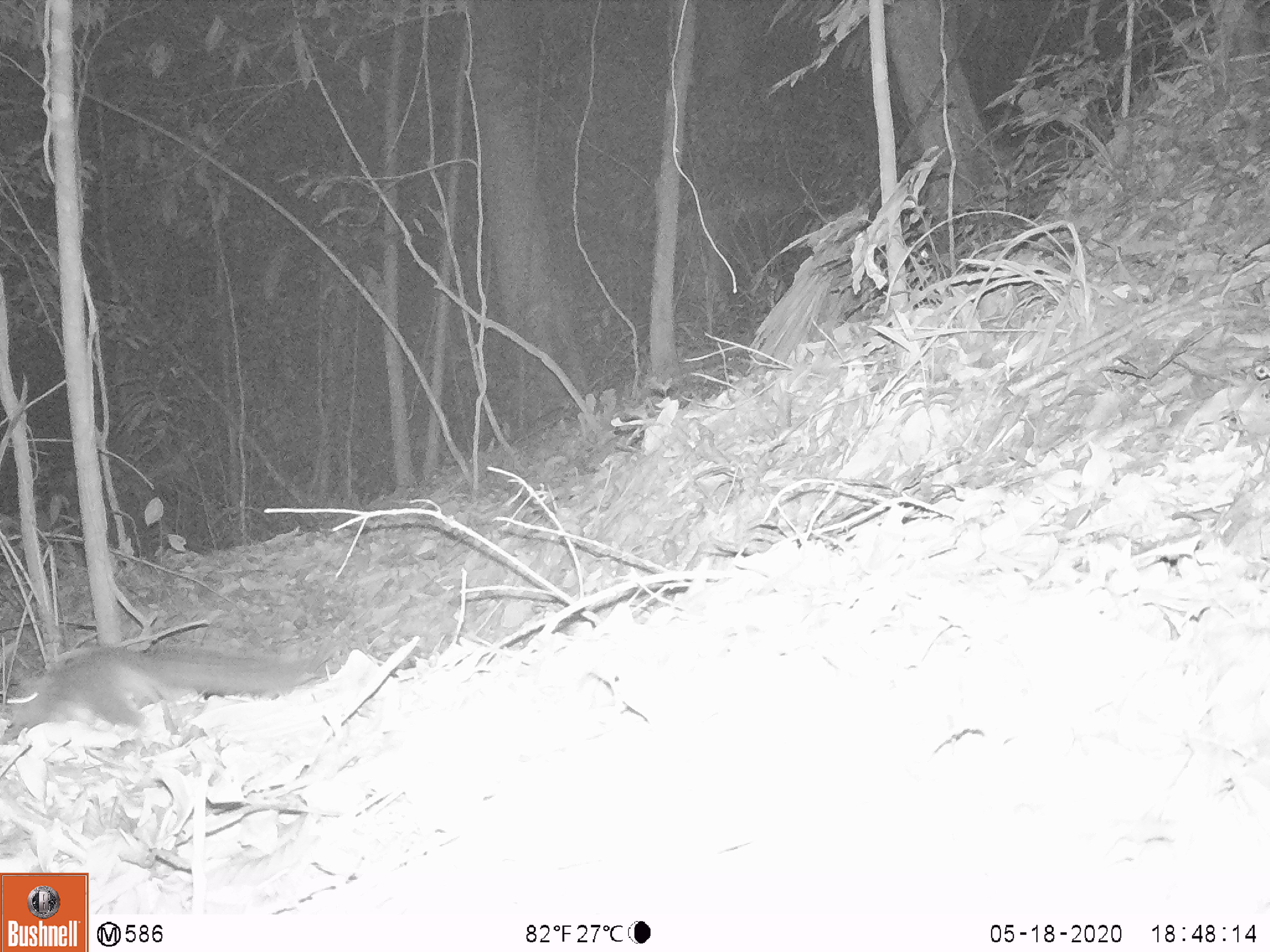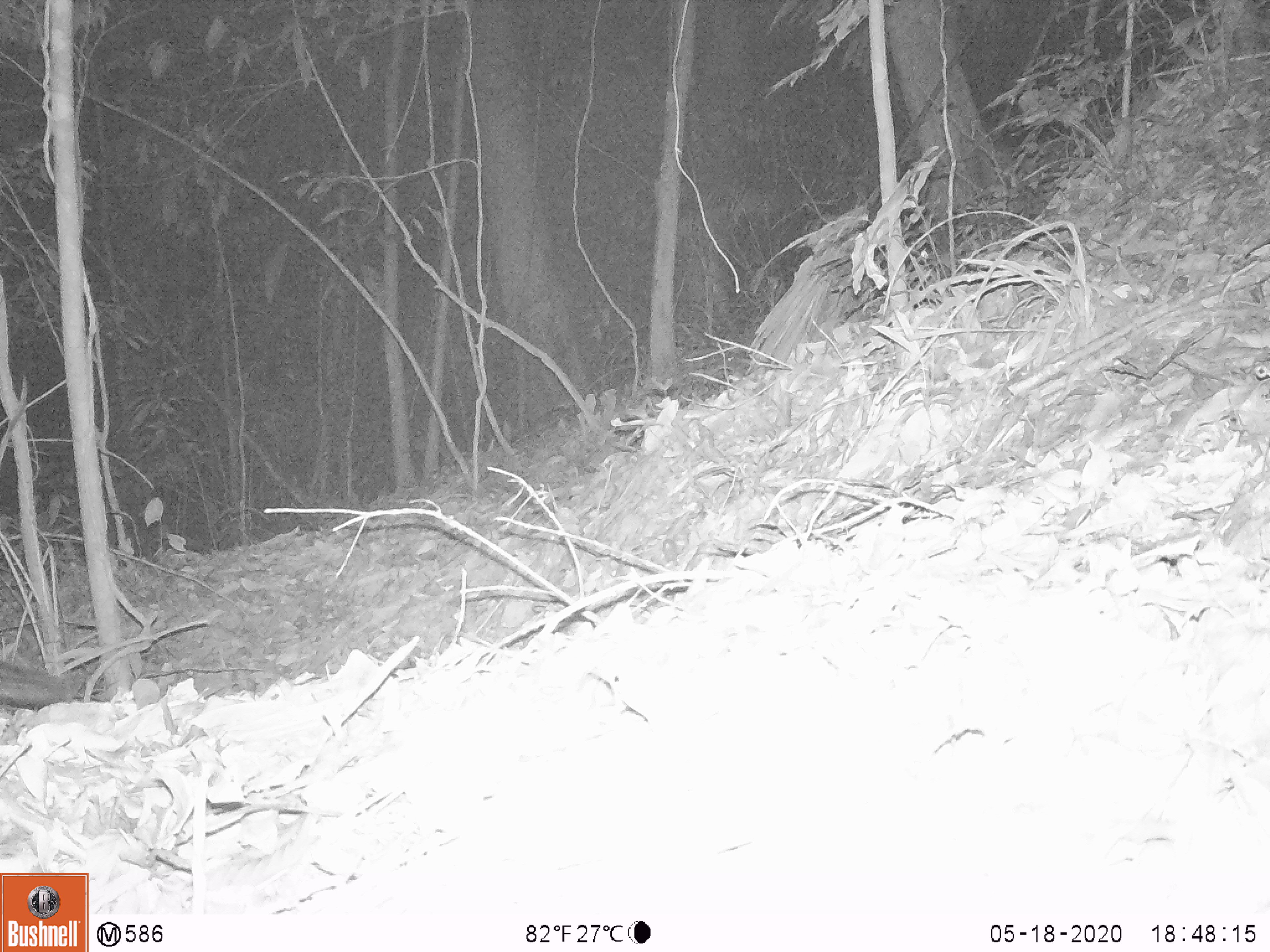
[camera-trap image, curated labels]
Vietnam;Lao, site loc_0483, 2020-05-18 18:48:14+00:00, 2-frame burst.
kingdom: Animalia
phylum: Chordata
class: Mammalia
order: Rodentia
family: Sciuridae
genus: Dremomys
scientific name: Dremomys rufigenis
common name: red-cheeked squirrel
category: red cheeked squirrel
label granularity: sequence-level